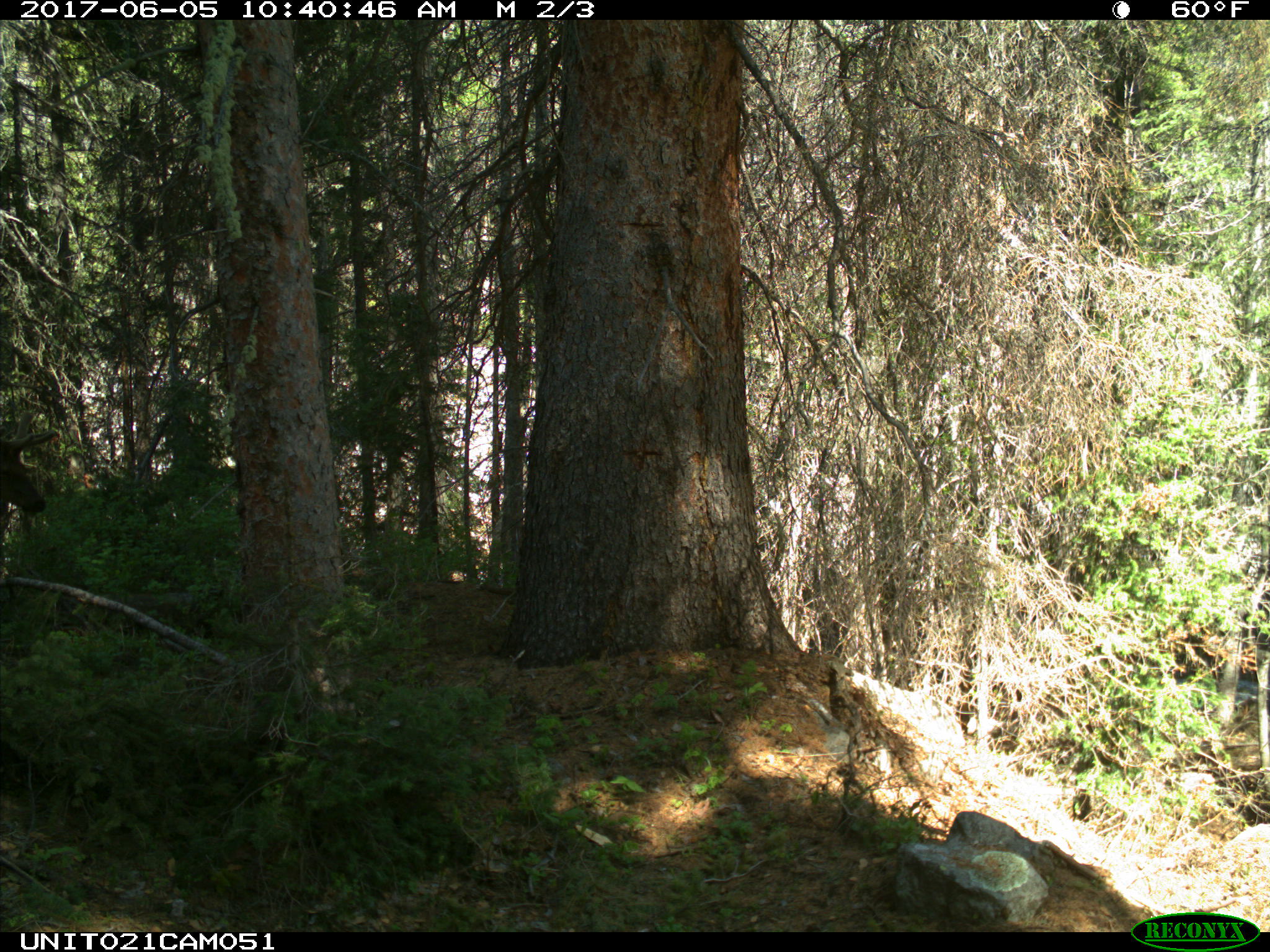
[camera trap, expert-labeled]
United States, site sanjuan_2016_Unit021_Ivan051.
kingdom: Animalia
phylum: Chordata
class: Mammalia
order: Artiodactyla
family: Cervidae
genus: Cervus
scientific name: Cervus elaphus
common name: red deer